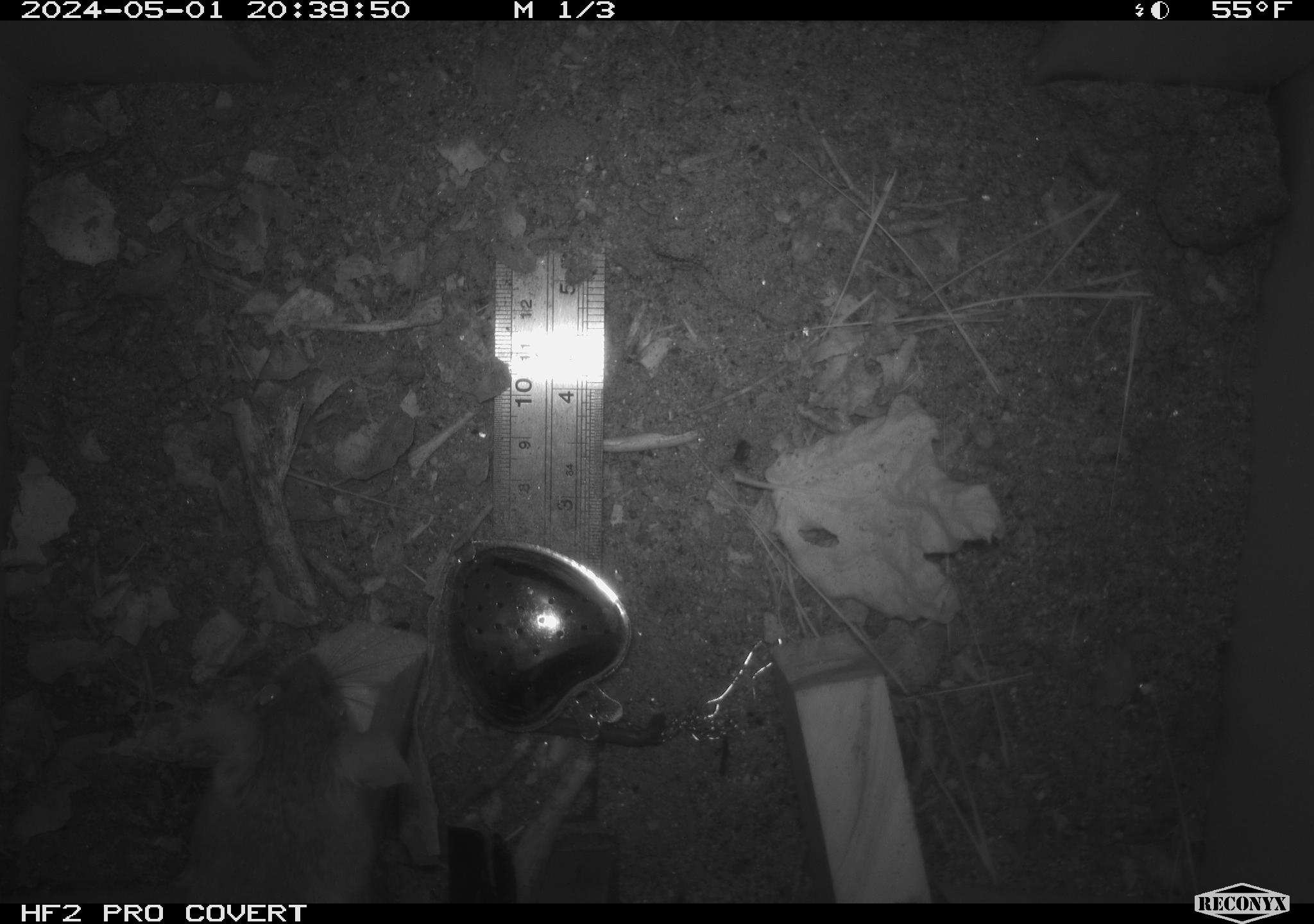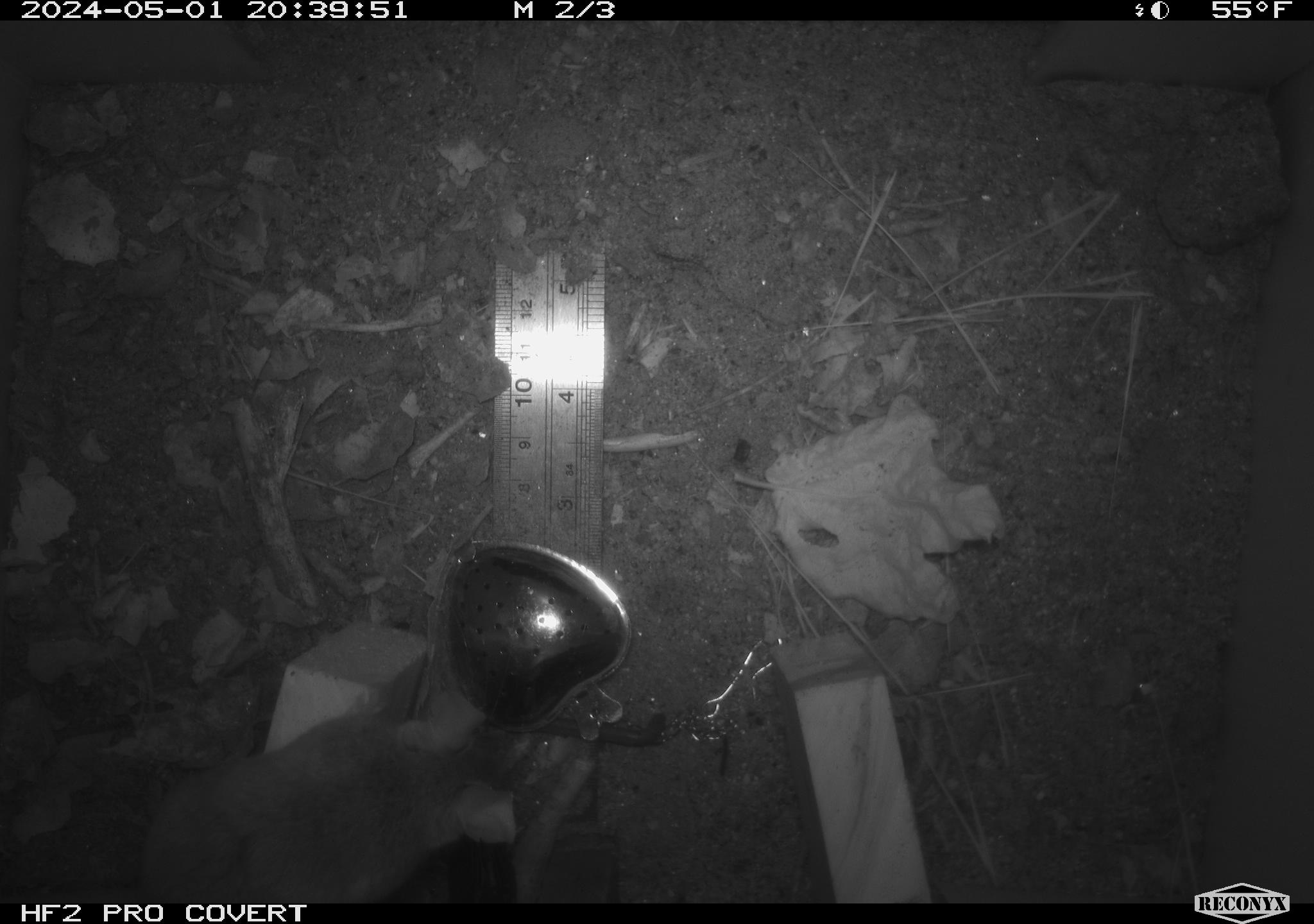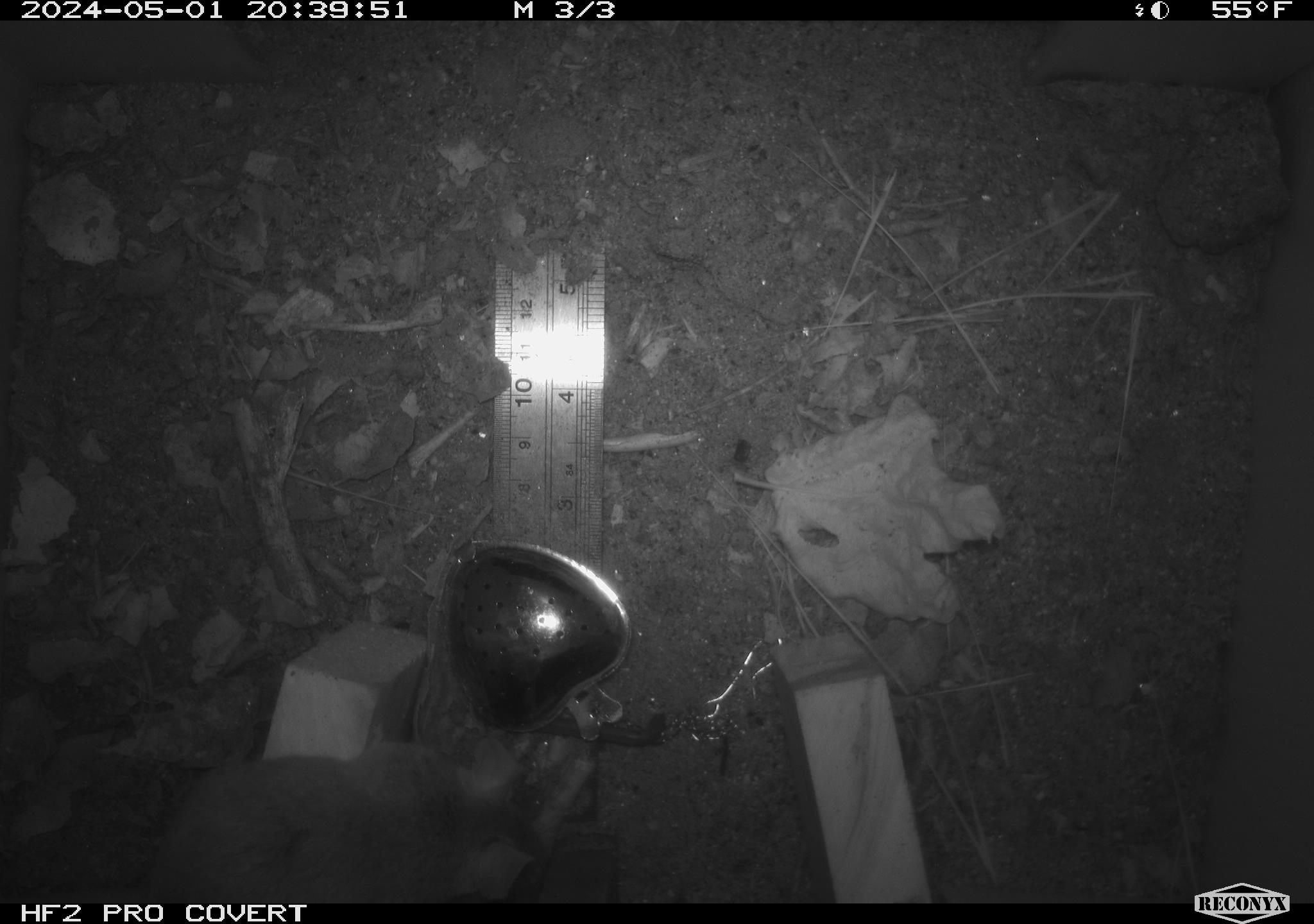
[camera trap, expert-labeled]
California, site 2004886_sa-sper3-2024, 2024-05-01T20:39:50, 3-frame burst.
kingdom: Animalia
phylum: Chordata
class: Mammalia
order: Rodentia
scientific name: Rodentia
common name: mouse species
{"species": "mouse species (Rodentia)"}